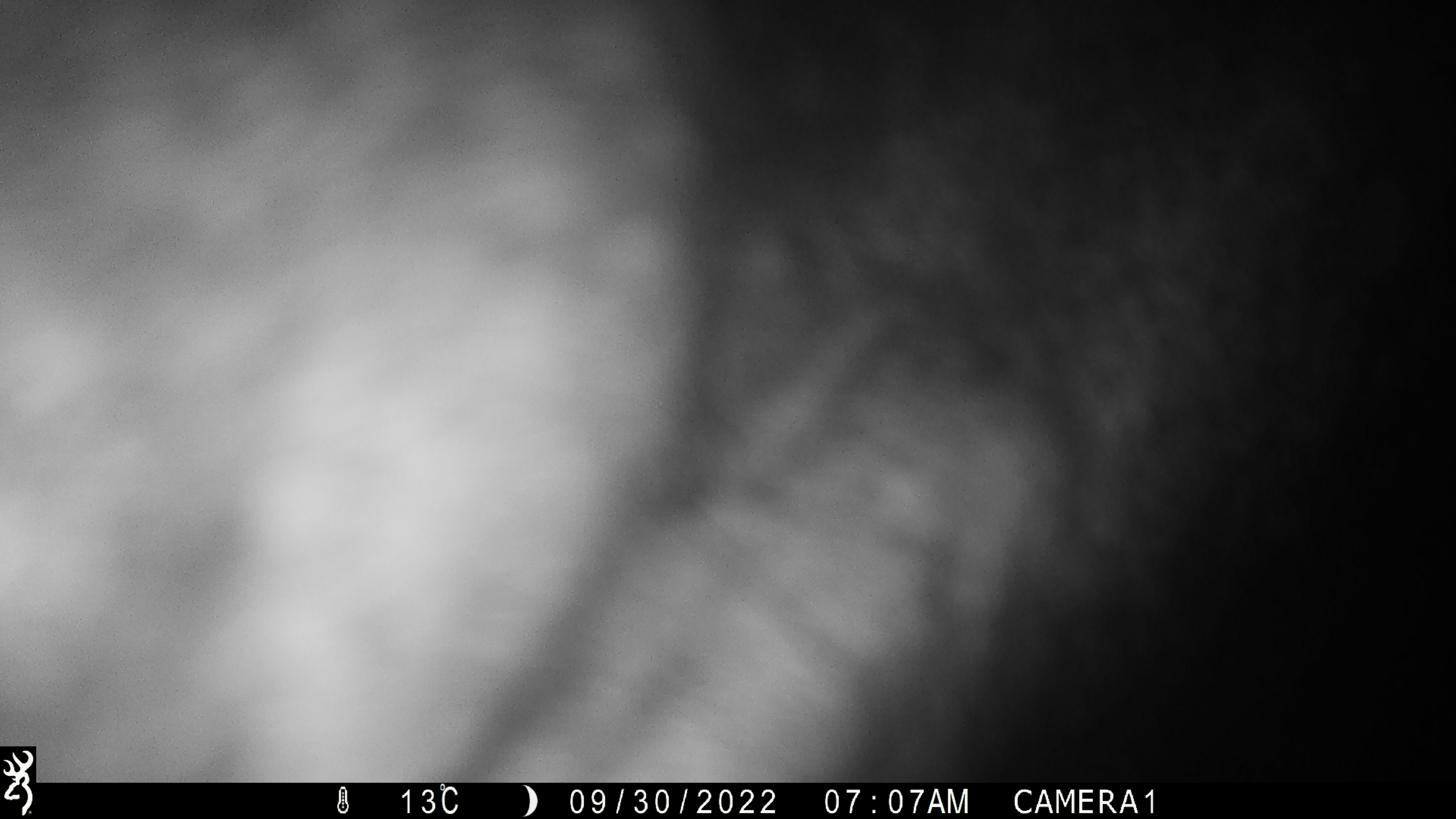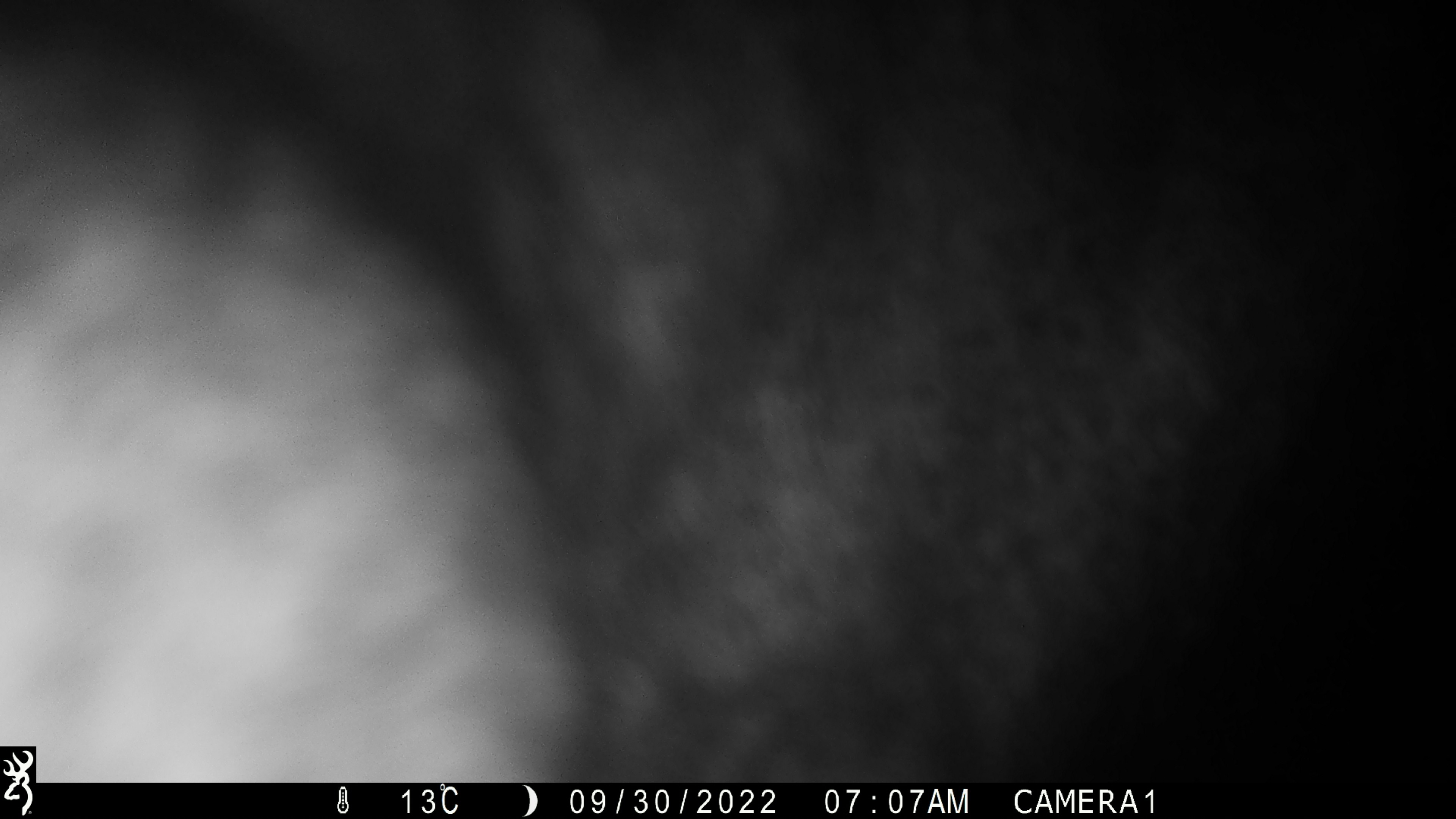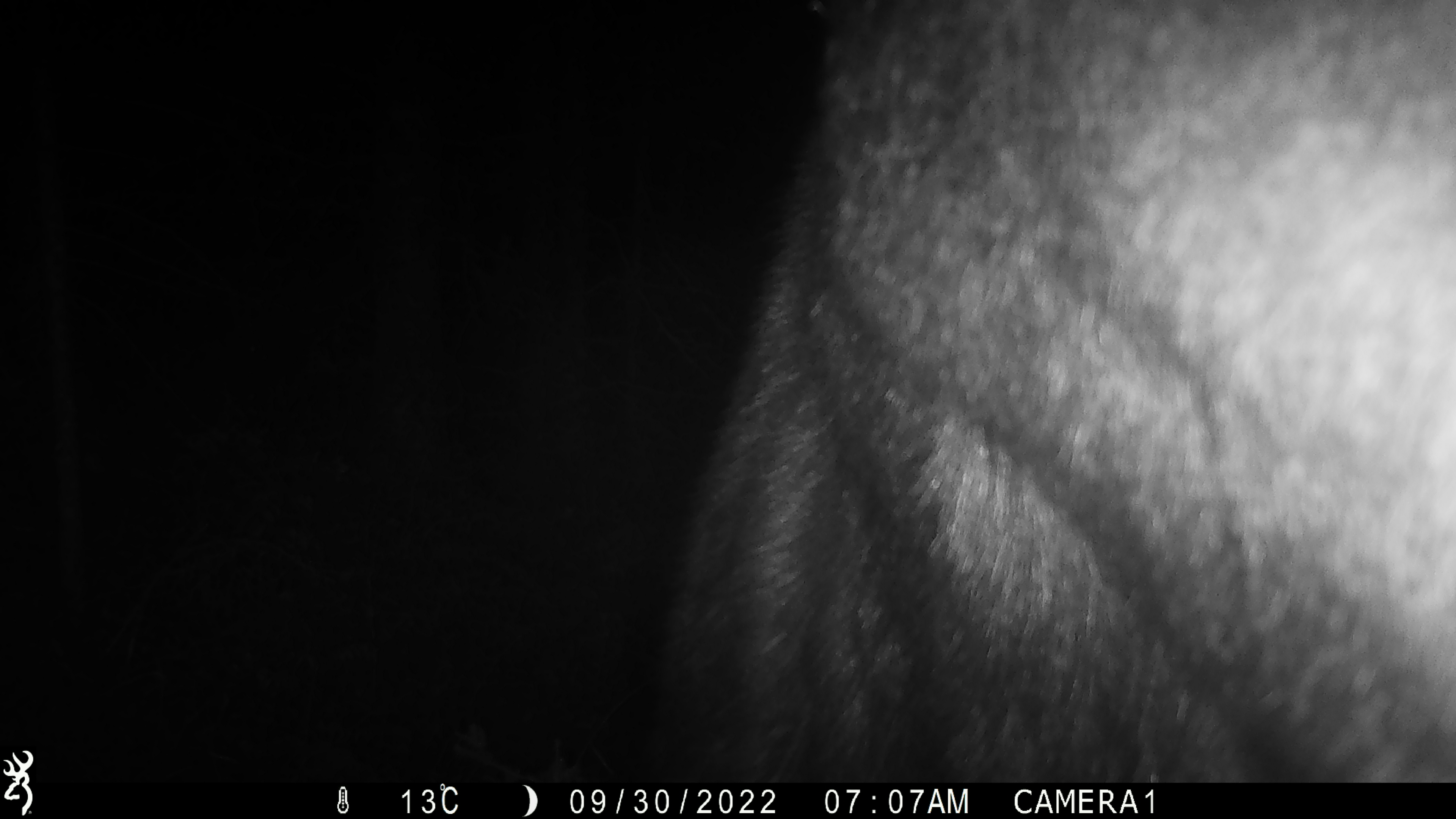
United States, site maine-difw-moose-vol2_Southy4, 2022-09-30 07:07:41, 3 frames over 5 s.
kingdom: Animalia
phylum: Chordata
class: Mammalia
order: Artiodactyla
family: Cervidae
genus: Alces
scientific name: Alces alces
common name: moose